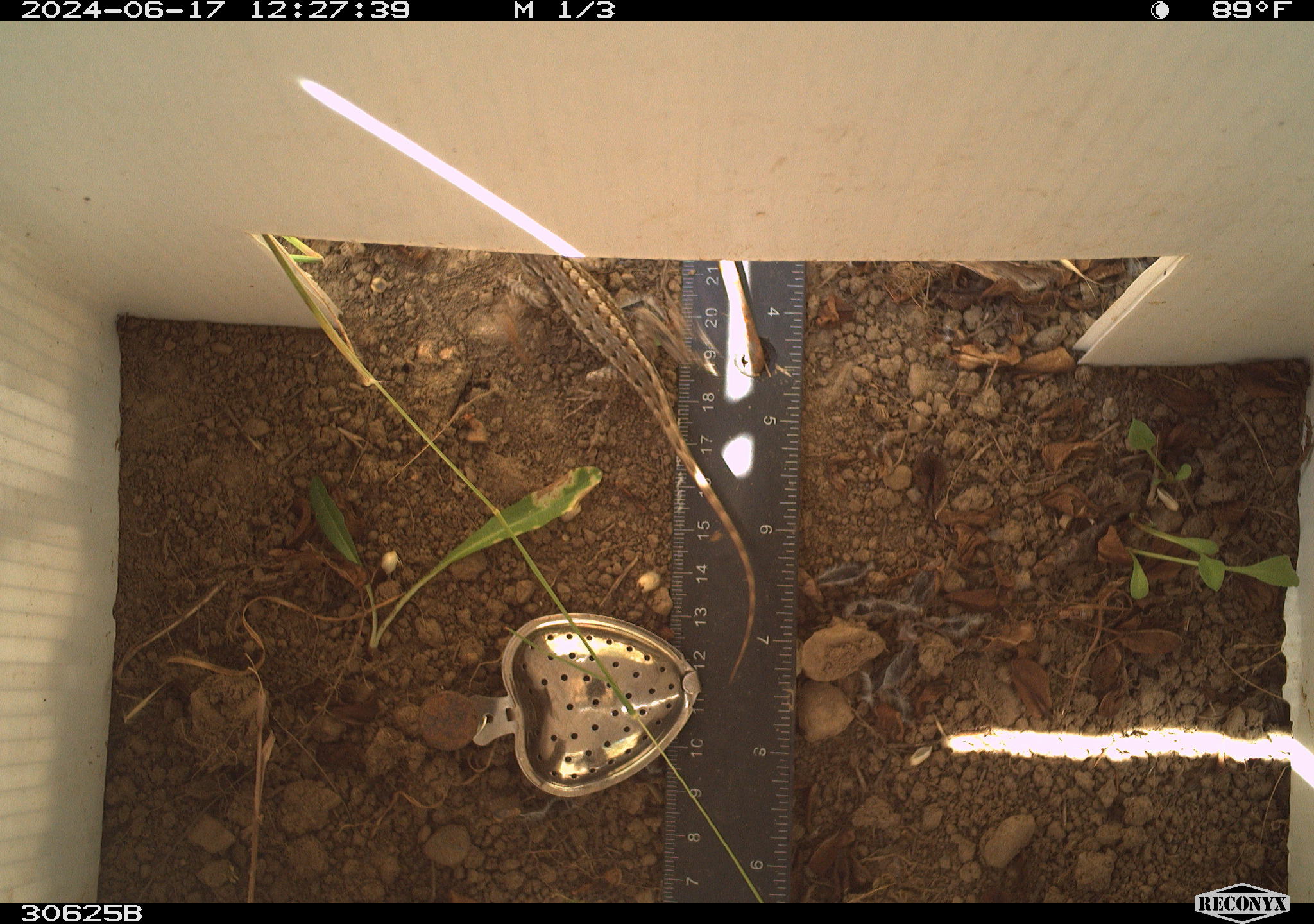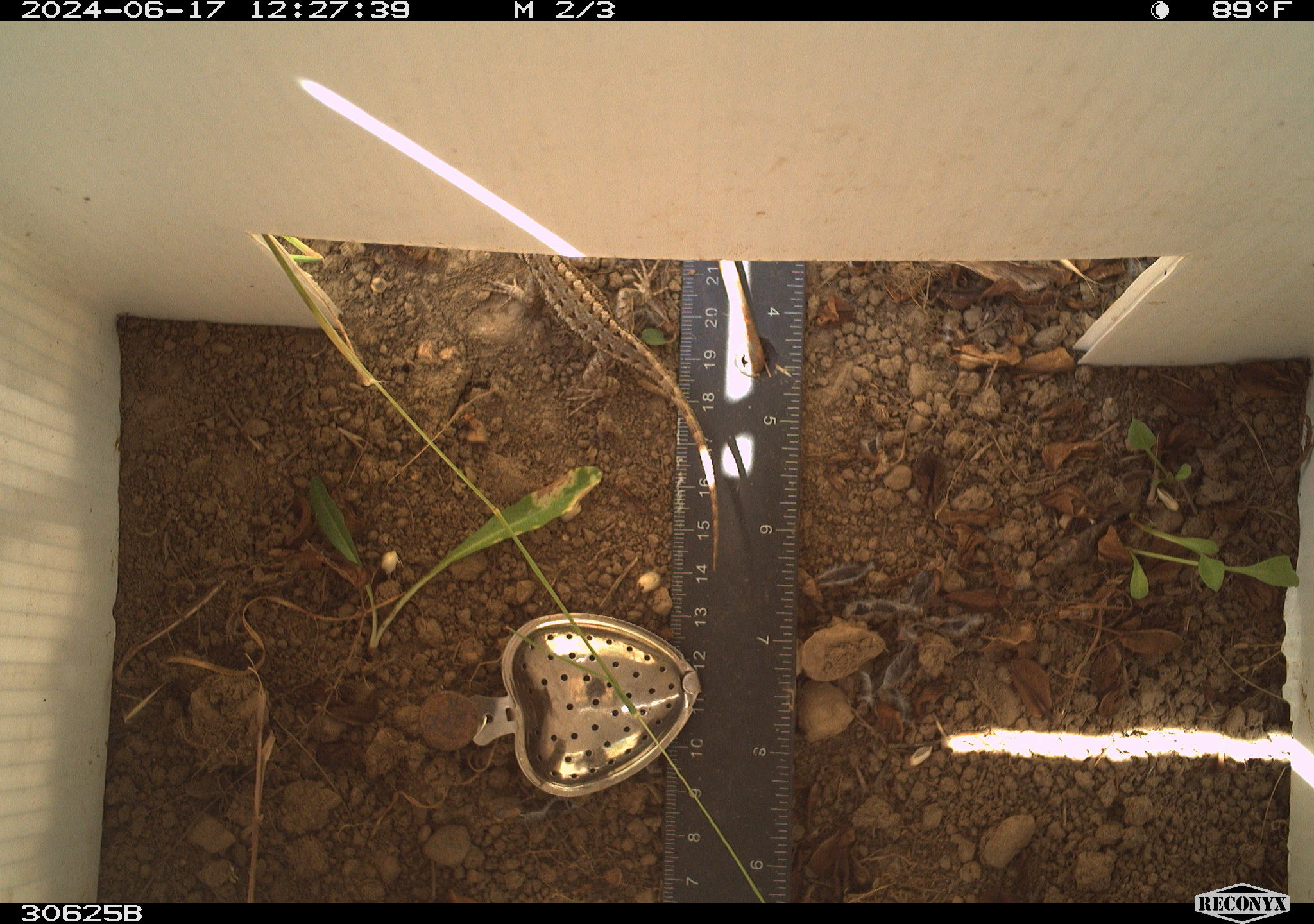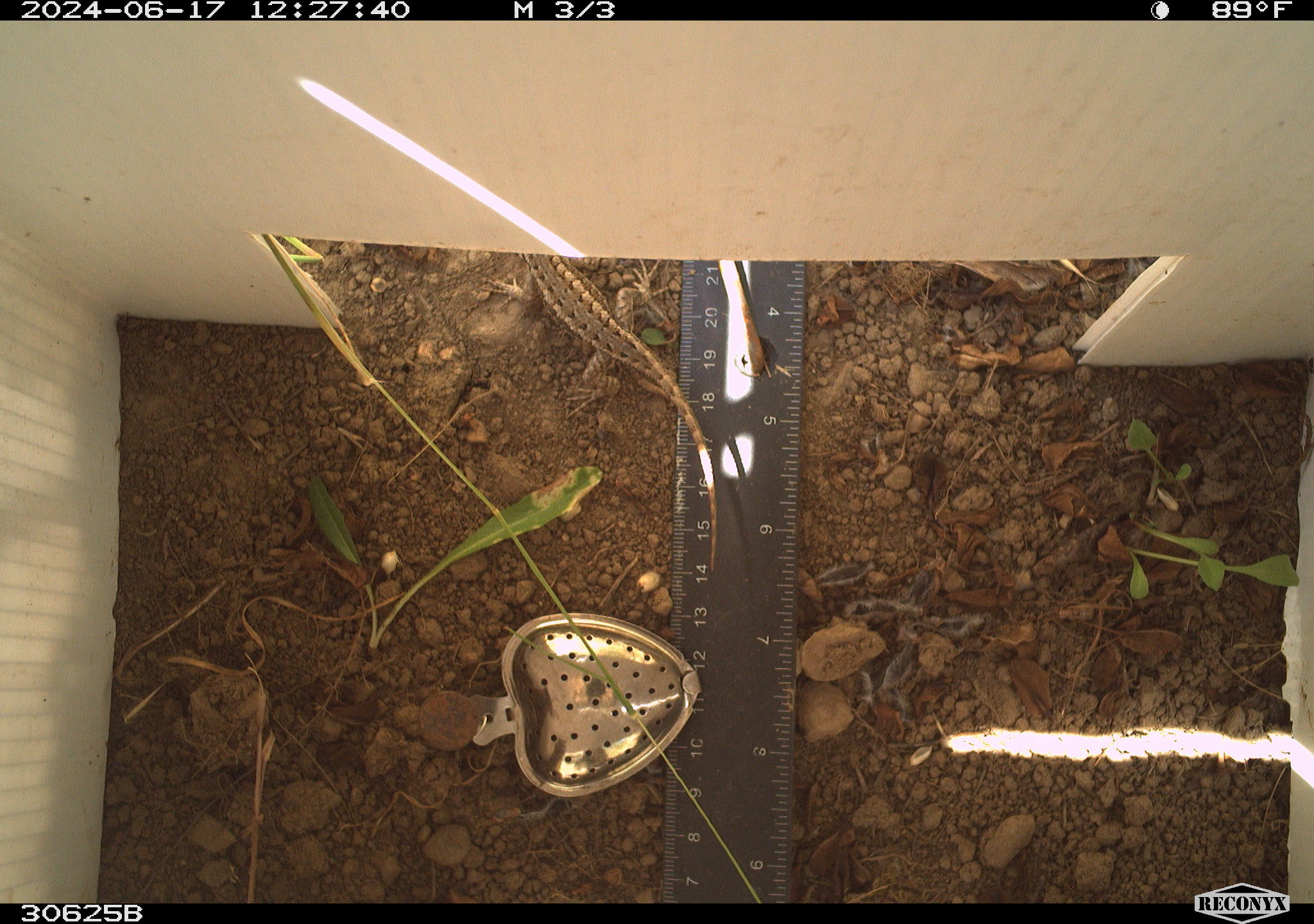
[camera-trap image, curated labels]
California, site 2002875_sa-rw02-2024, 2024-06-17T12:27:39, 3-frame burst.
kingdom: Animalia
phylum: Chordata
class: Reptilia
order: Squamata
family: Phrynosomatidae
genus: Sceloporus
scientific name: Sceloporus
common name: spiny lizards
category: sceloporus species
Sceloporus species (spiny lizards) (Sceloporus).